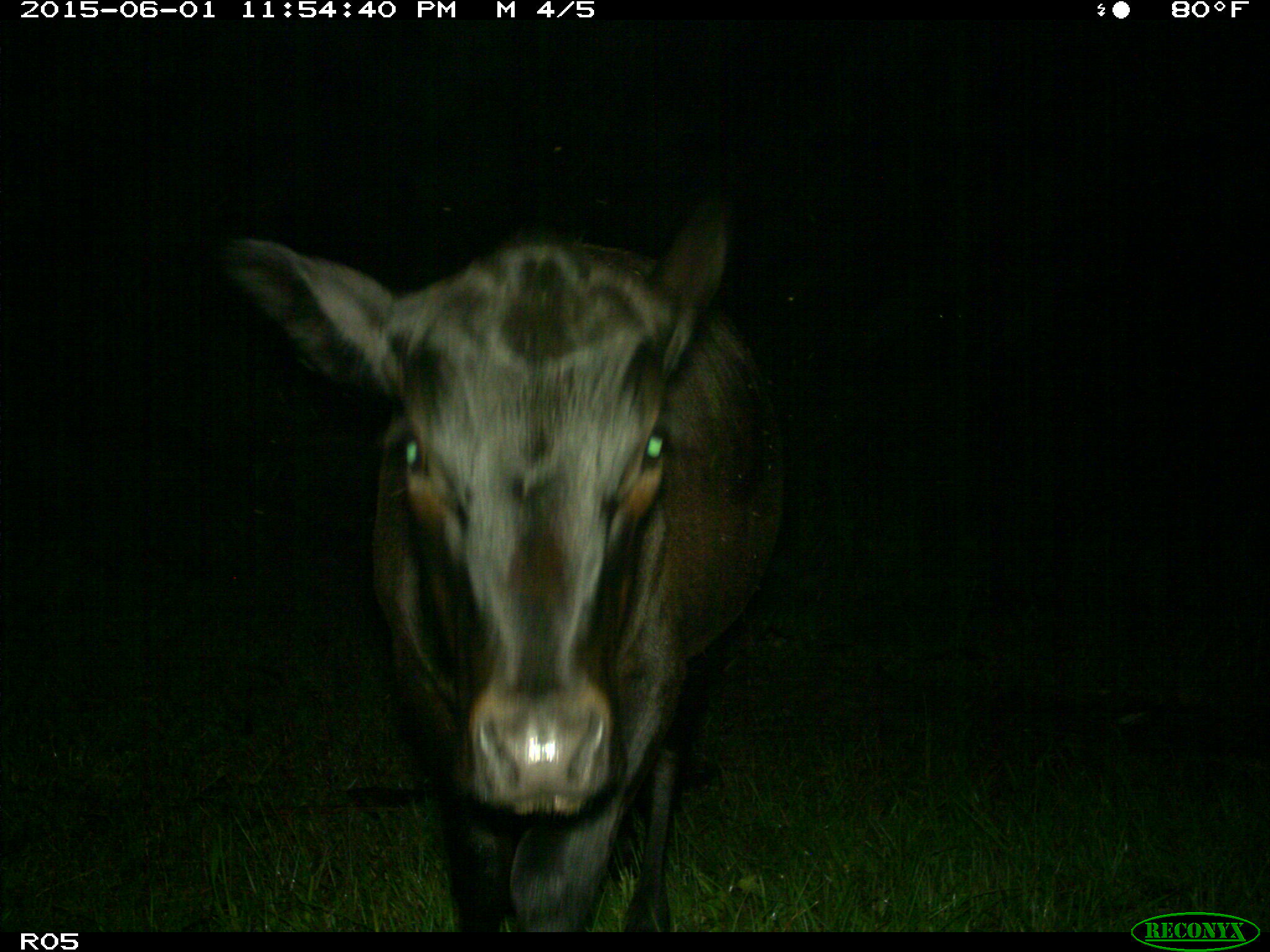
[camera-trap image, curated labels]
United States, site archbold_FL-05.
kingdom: Animalia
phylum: Chordata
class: Mammalia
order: Artiodactyla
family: Bovidae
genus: Bos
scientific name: Bos taurus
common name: domestic cow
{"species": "Bos taurus (domestic cow)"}